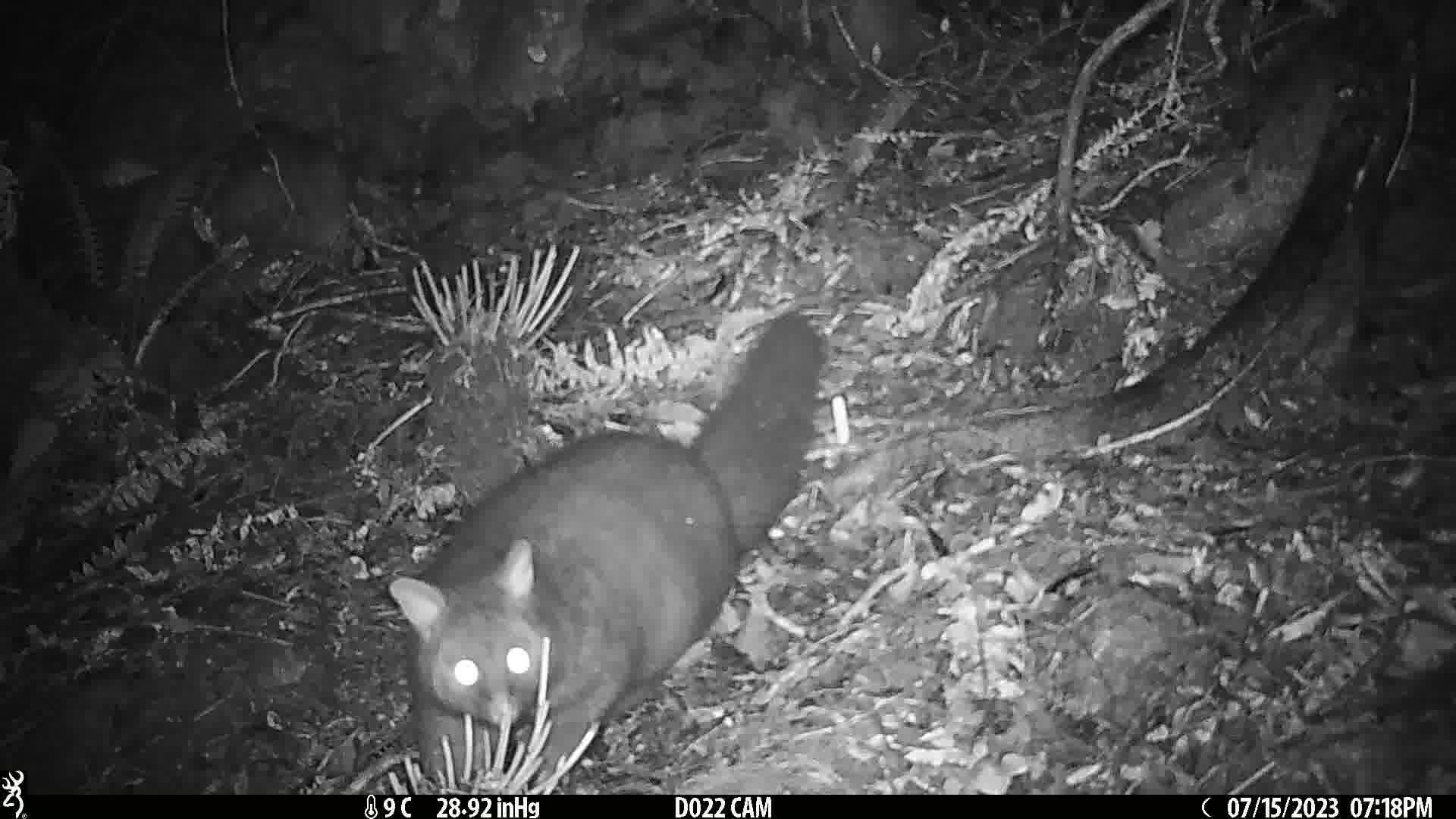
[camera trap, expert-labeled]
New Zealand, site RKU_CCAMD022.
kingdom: Animalia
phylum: Chordata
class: Mammalia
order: Diprotodontia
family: Phalangeridae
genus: Trichosurus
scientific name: Trichosurus vulpecula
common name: common brushtail possum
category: possum